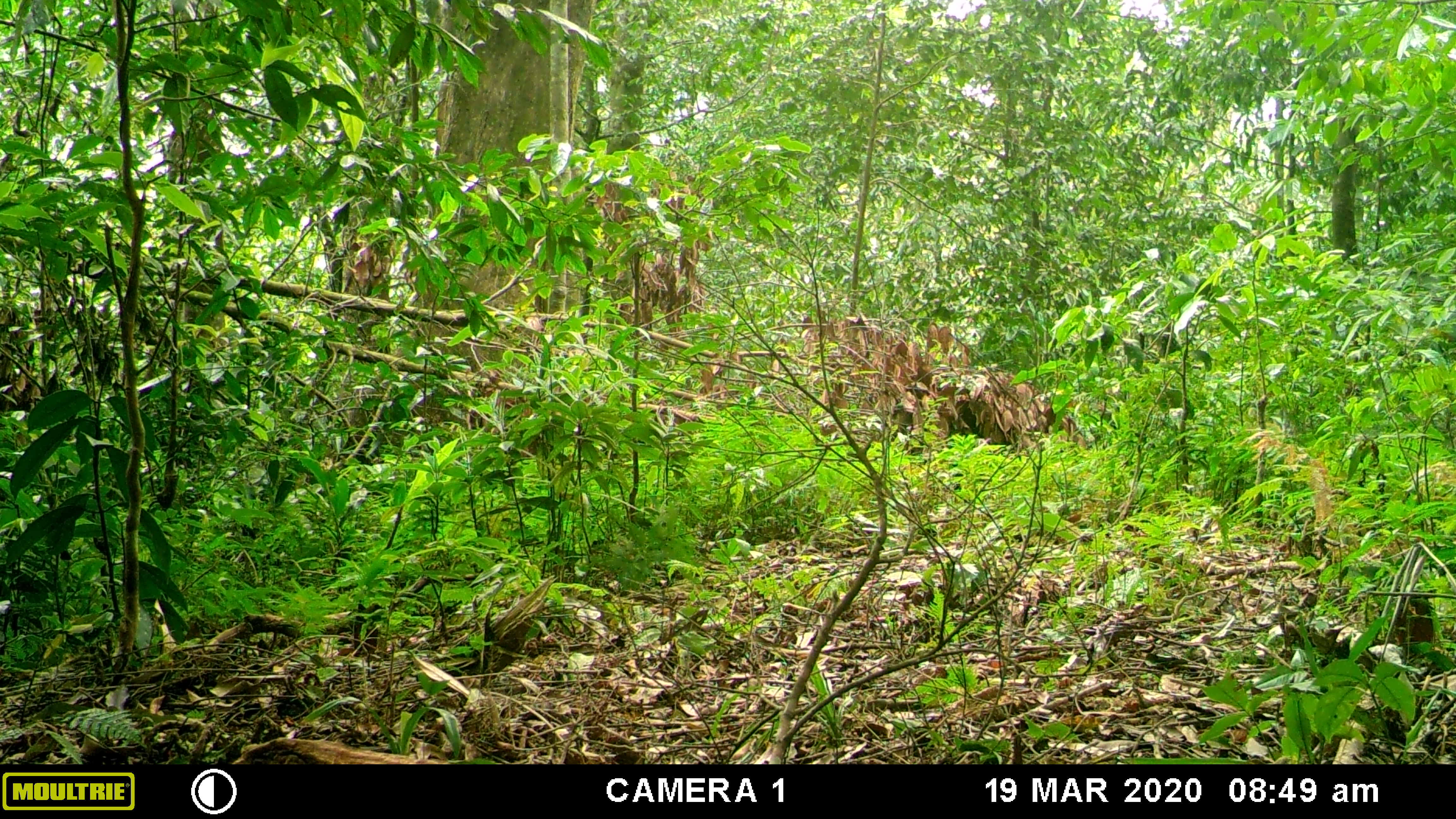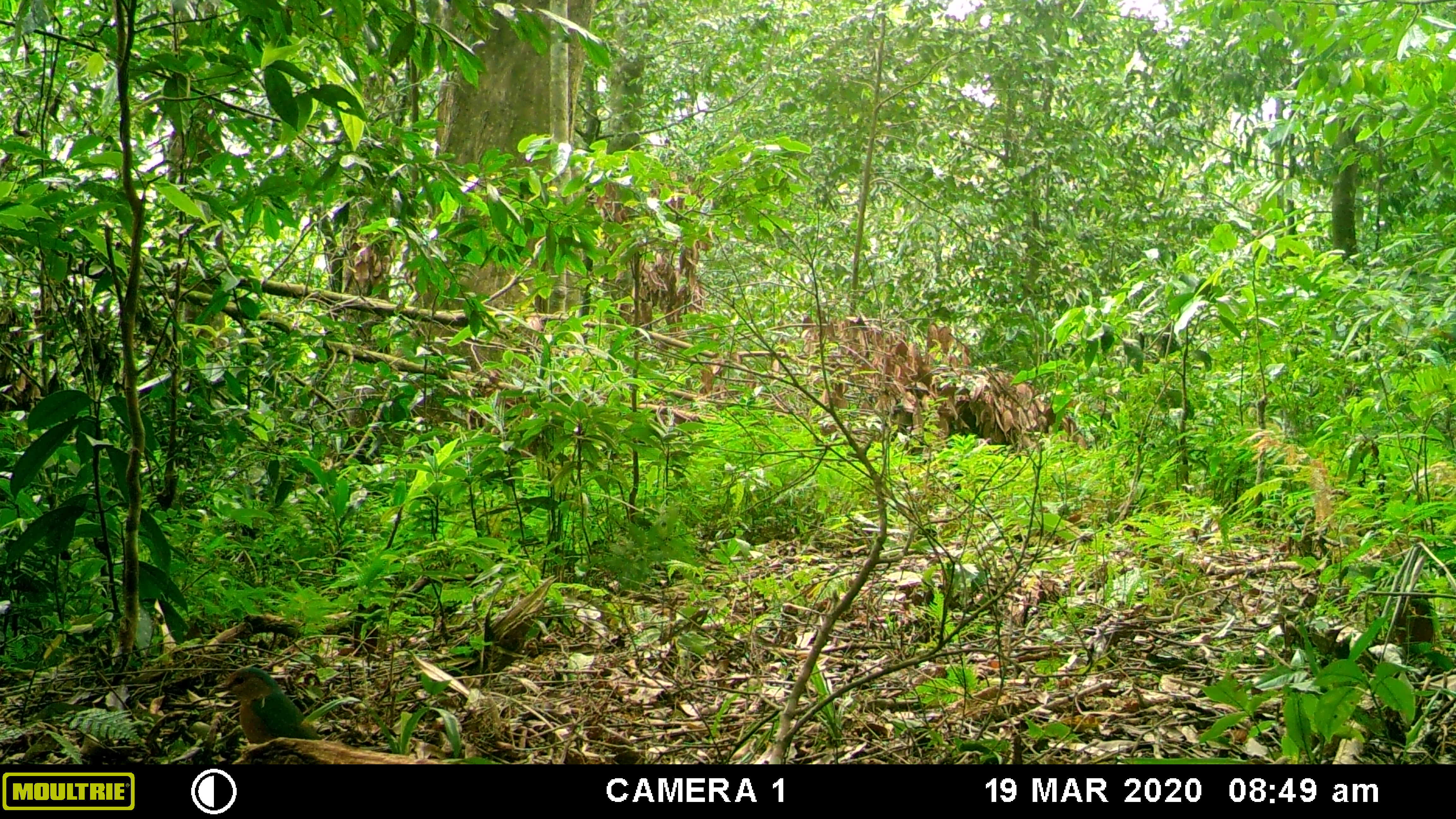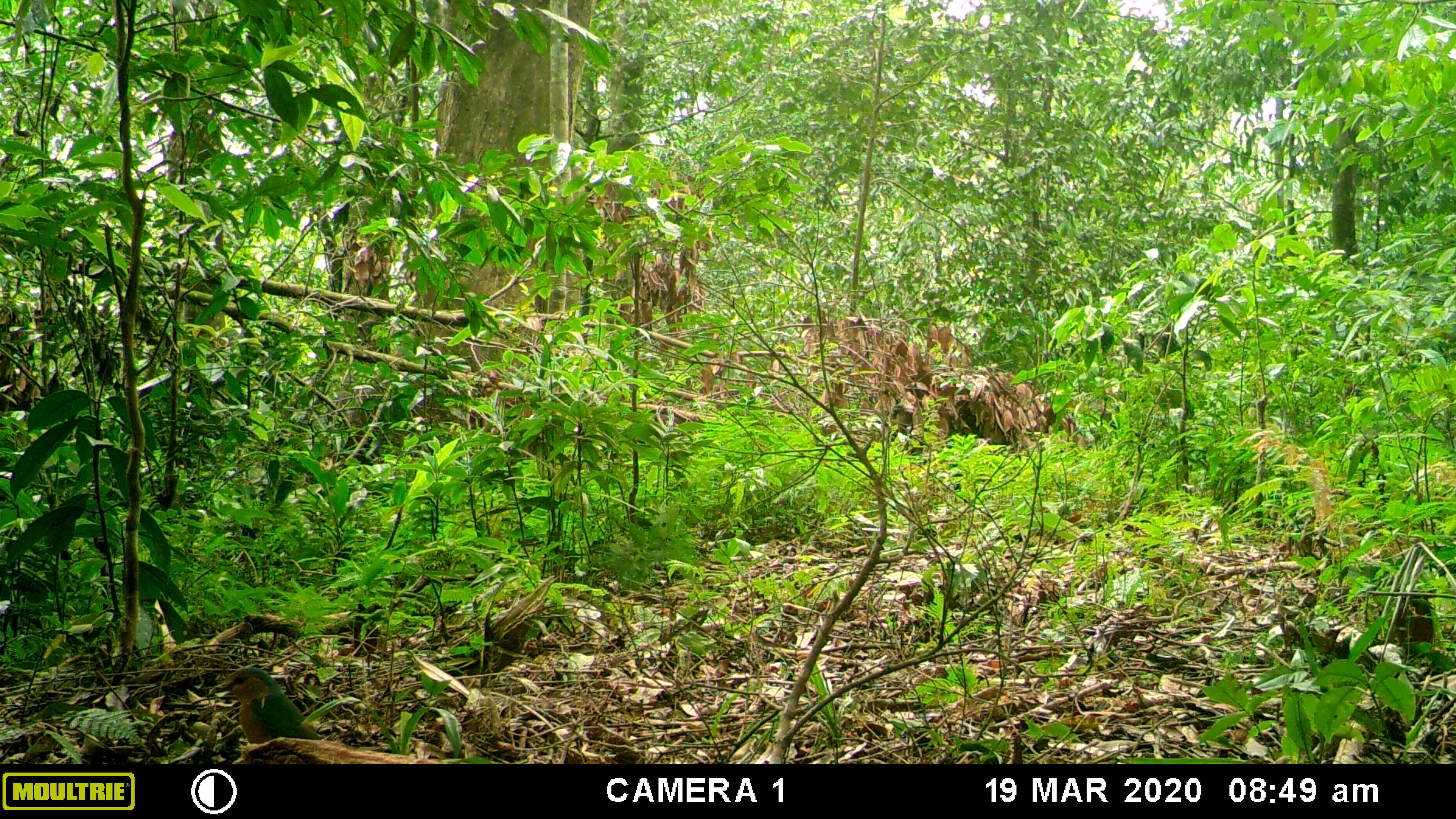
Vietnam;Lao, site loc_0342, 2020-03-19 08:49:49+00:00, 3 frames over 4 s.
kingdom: Animalia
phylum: Chordata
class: Aves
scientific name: Aves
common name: bird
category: unidentified bird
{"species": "unidentified bird (bird) (Aves)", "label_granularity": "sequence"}